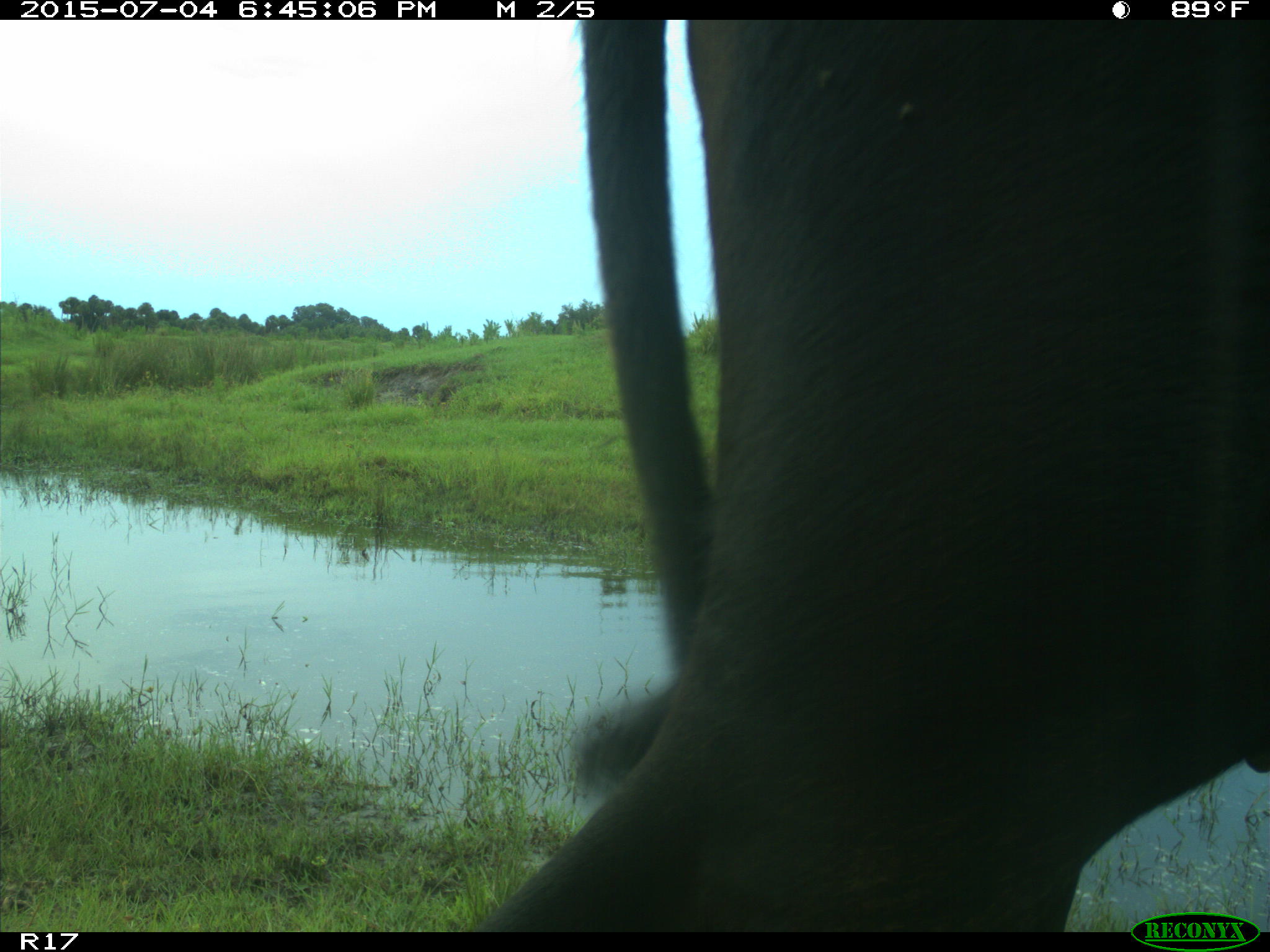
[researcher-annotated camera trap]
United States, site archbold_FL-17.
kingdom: Animalia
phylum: Chordata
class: Mammalia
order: Artiodactyla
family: Bovidae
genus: Bos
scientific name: Bos taurus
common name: domestic cow